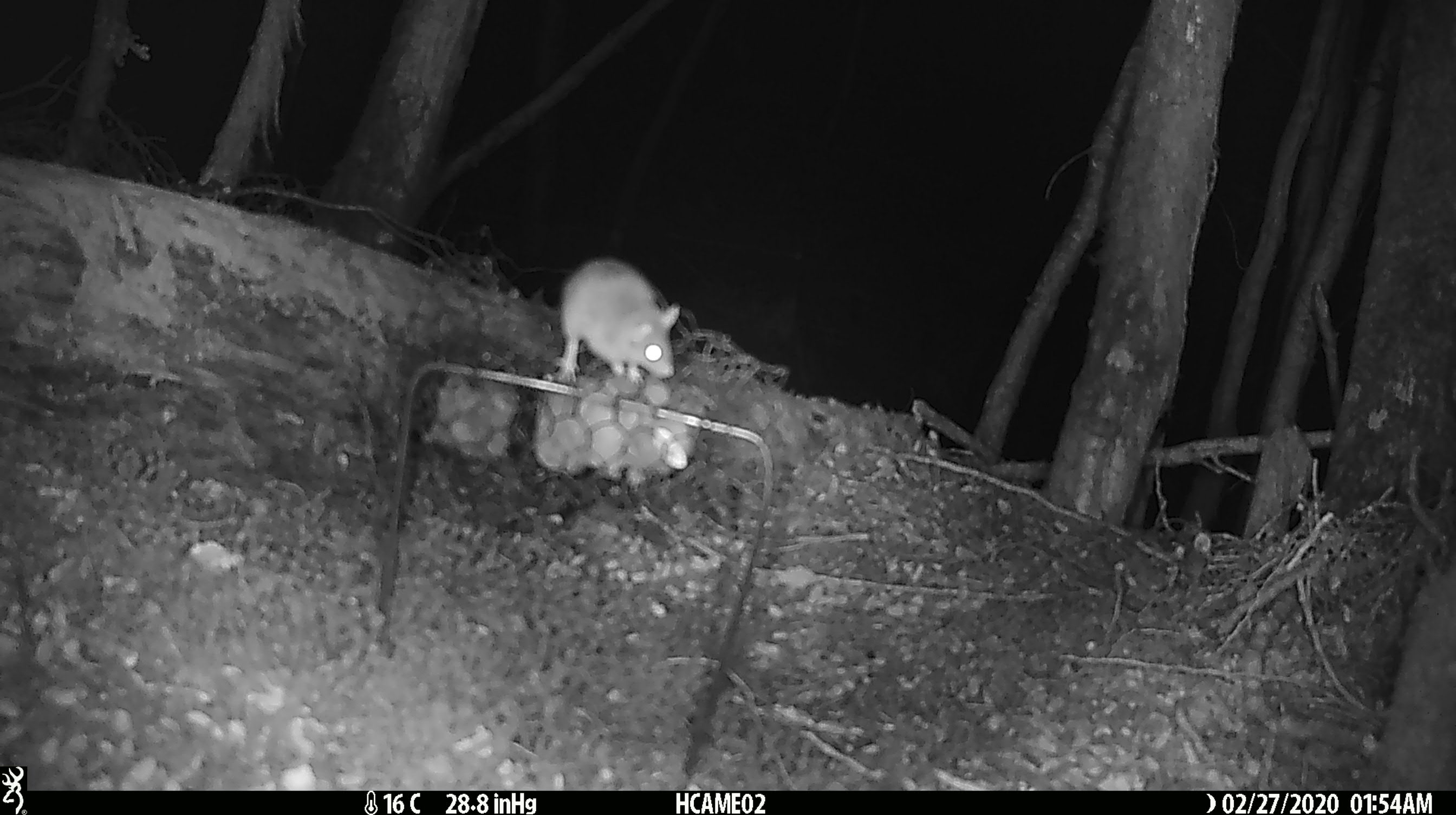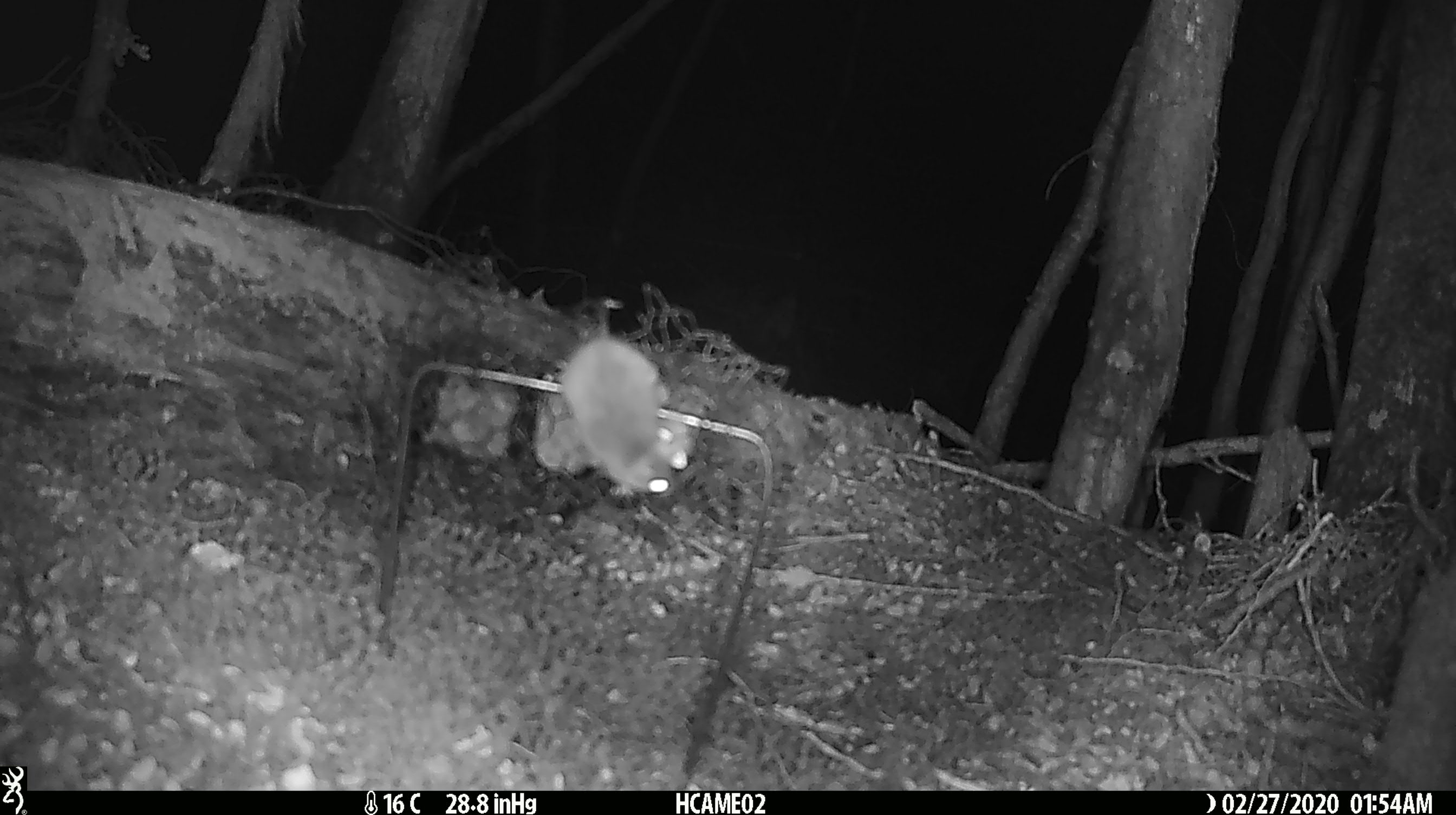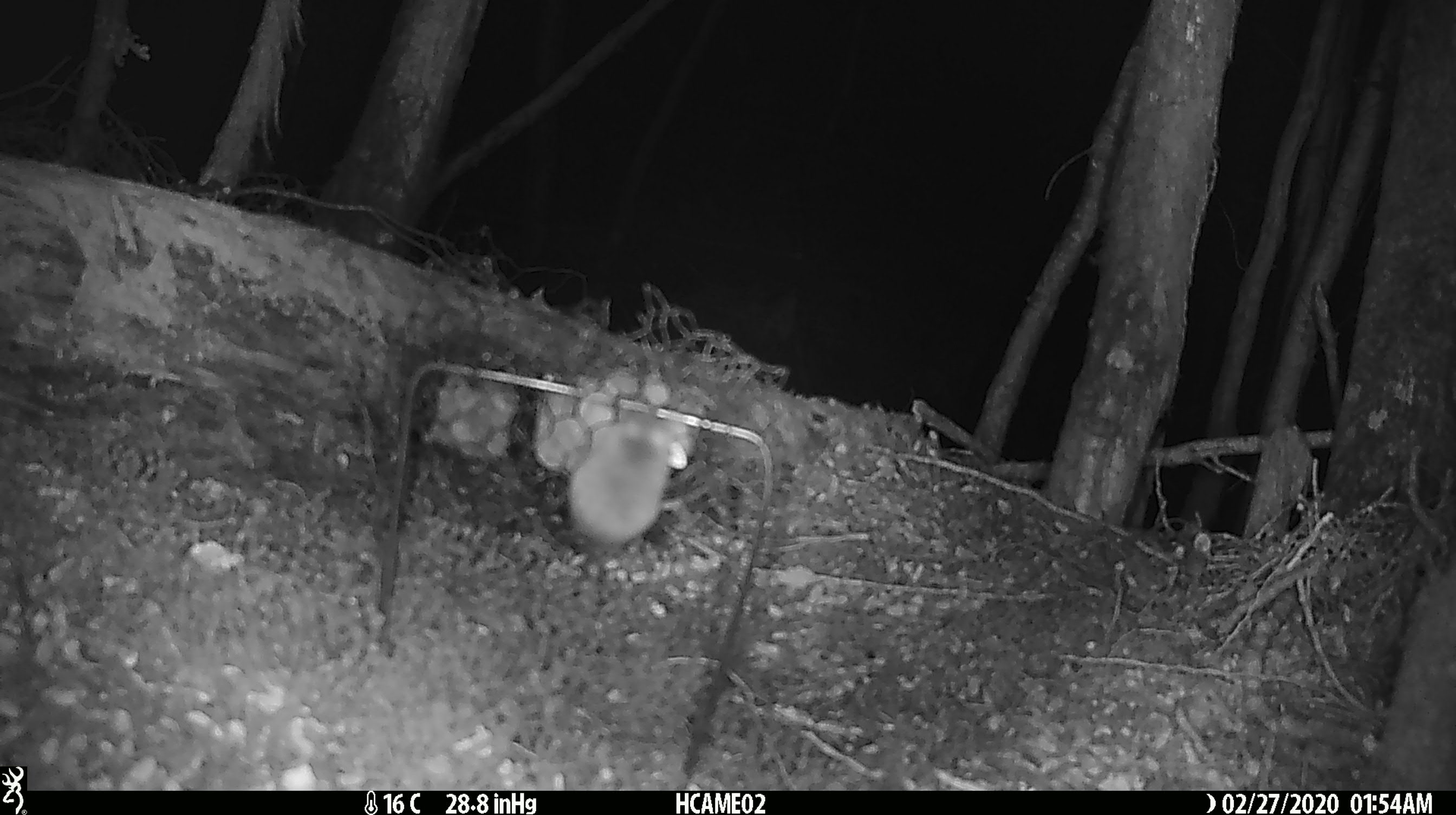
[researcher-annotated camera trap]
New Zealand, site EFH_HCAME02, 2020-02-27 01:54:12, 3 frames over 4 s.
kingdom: Animalia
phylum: Chordata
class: Mammalia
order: Rodentia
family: Muridae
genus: Mus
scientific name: Mus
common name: mouse